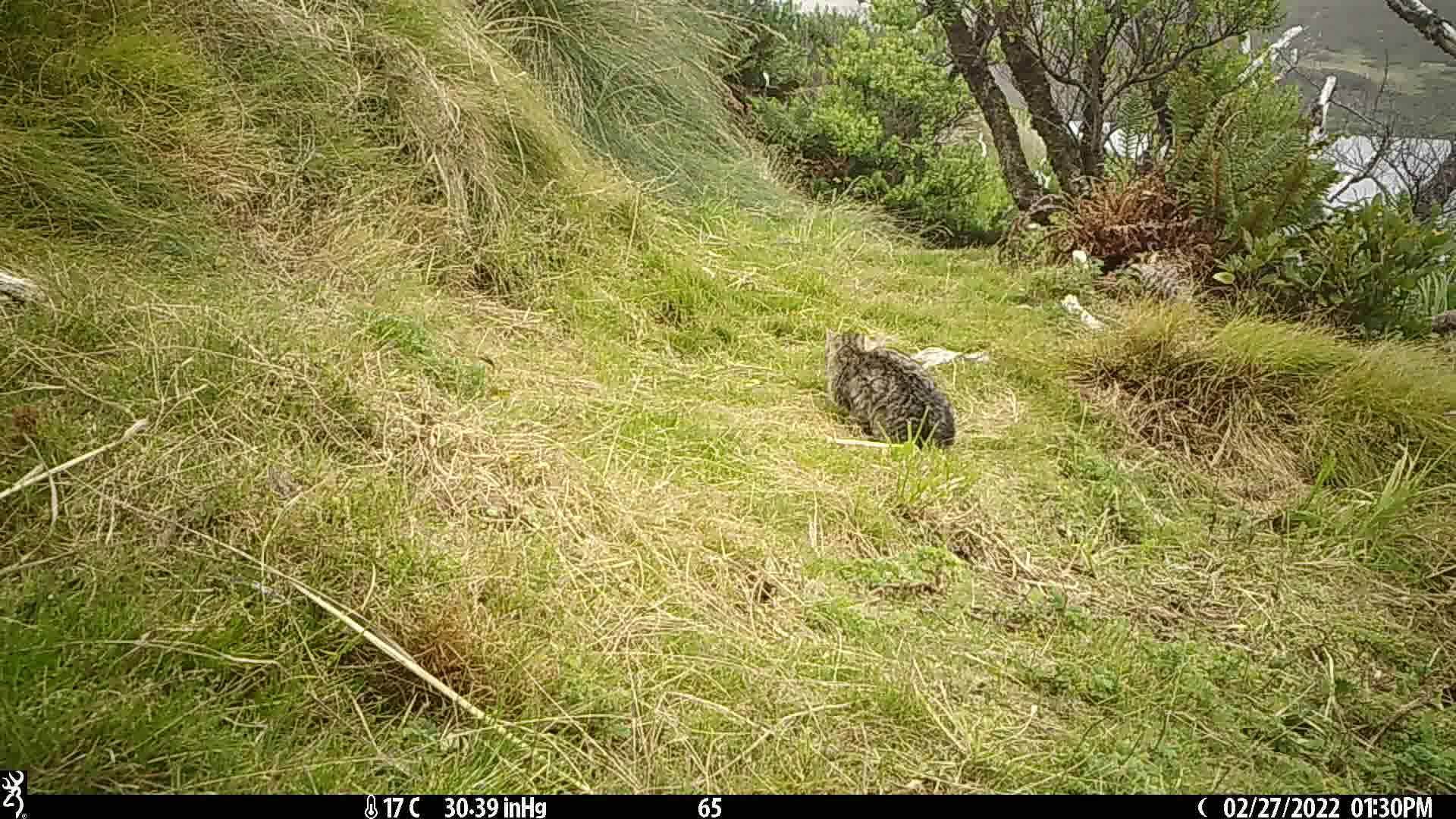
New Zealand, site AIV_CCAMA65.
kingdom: Animalia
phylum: Chordata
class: Mammalia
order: Carnivora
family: Felidae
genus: Felis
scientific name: Felis catus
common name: domestic cat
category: cat